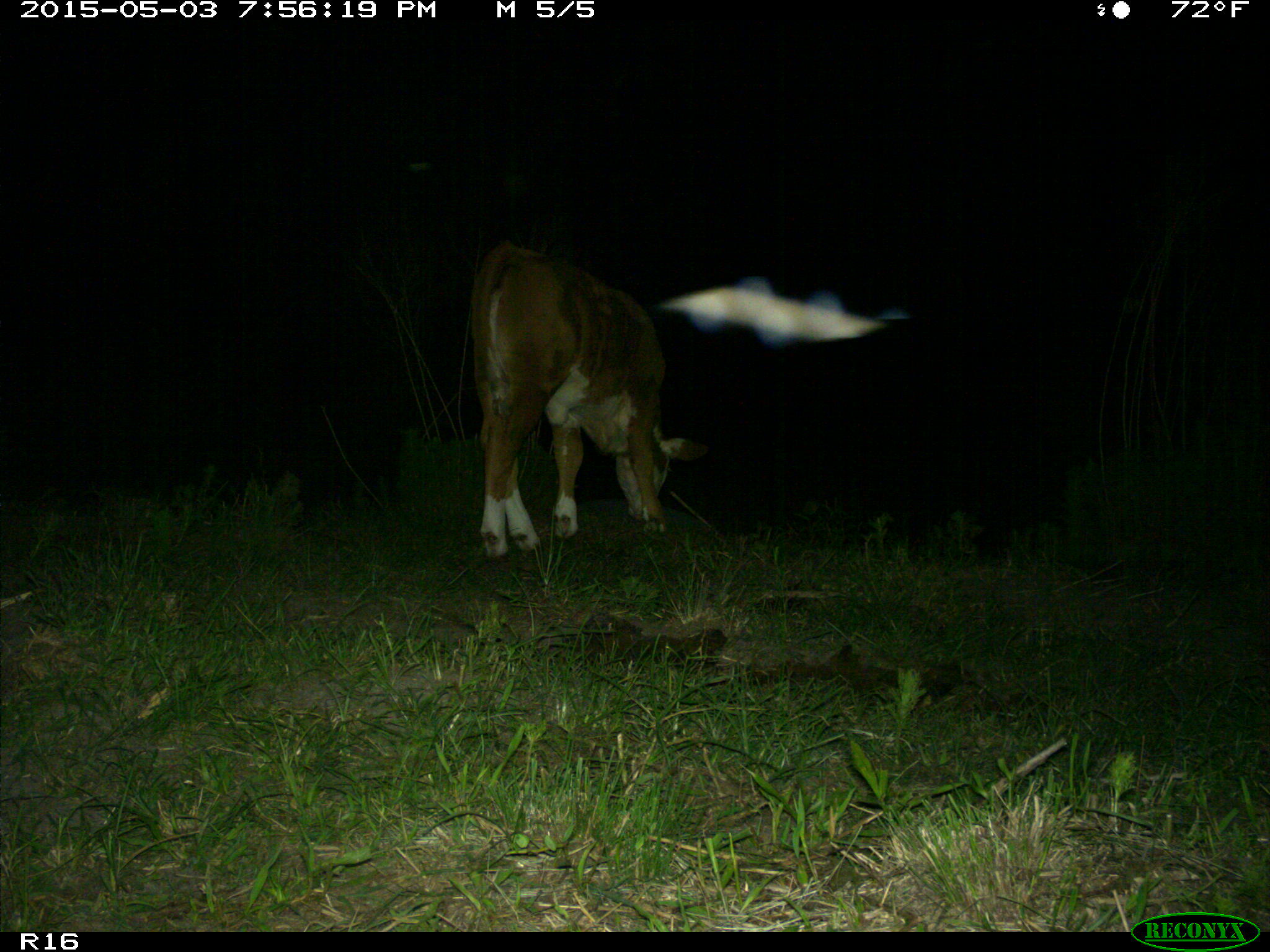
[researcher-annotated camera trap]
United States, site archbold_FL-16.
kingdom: Animalia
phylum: Chordata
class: Mammalia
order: Artiodactyla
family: Bovidae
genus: Bos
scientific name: Bos taurus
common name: domestic cow